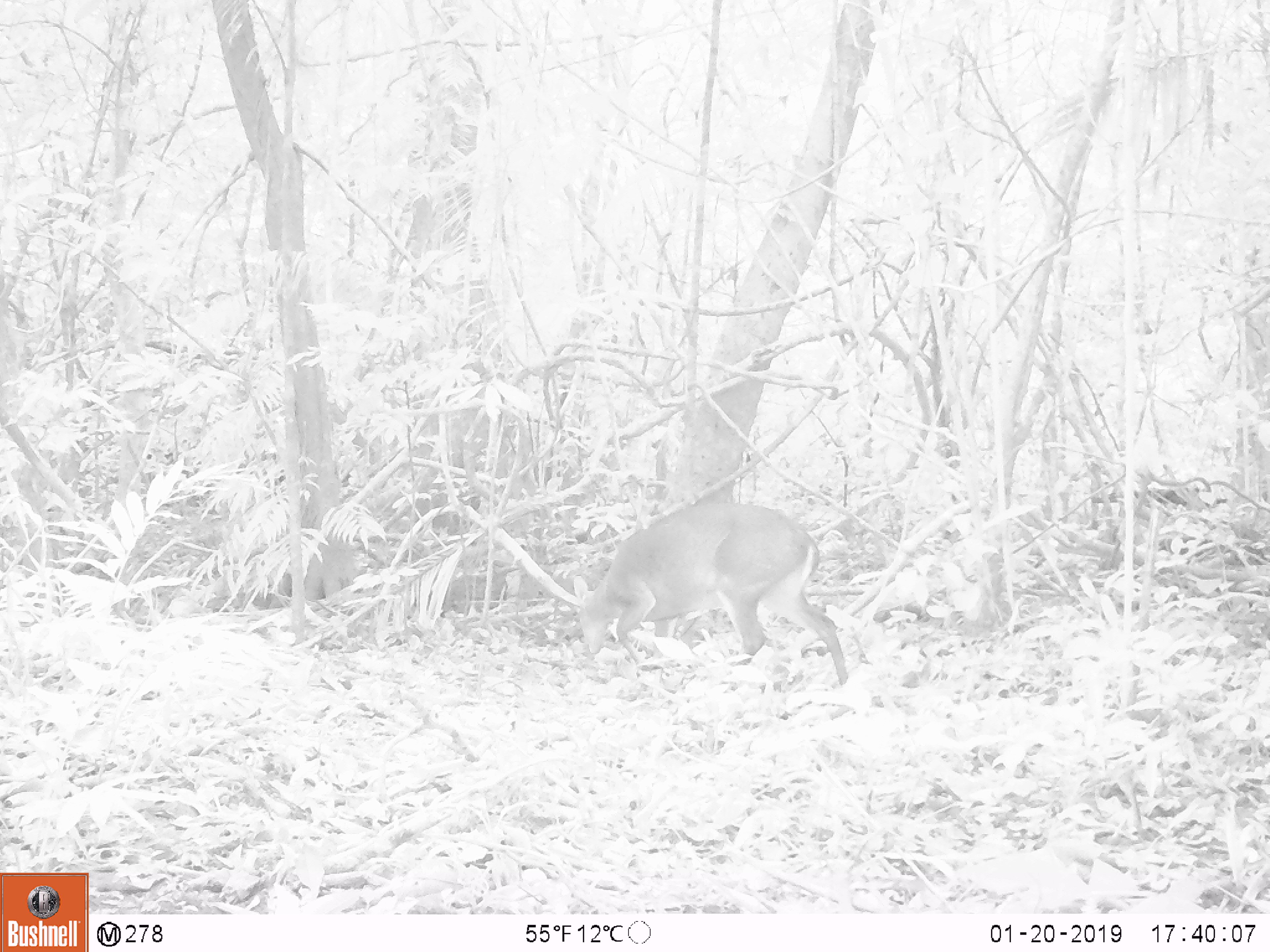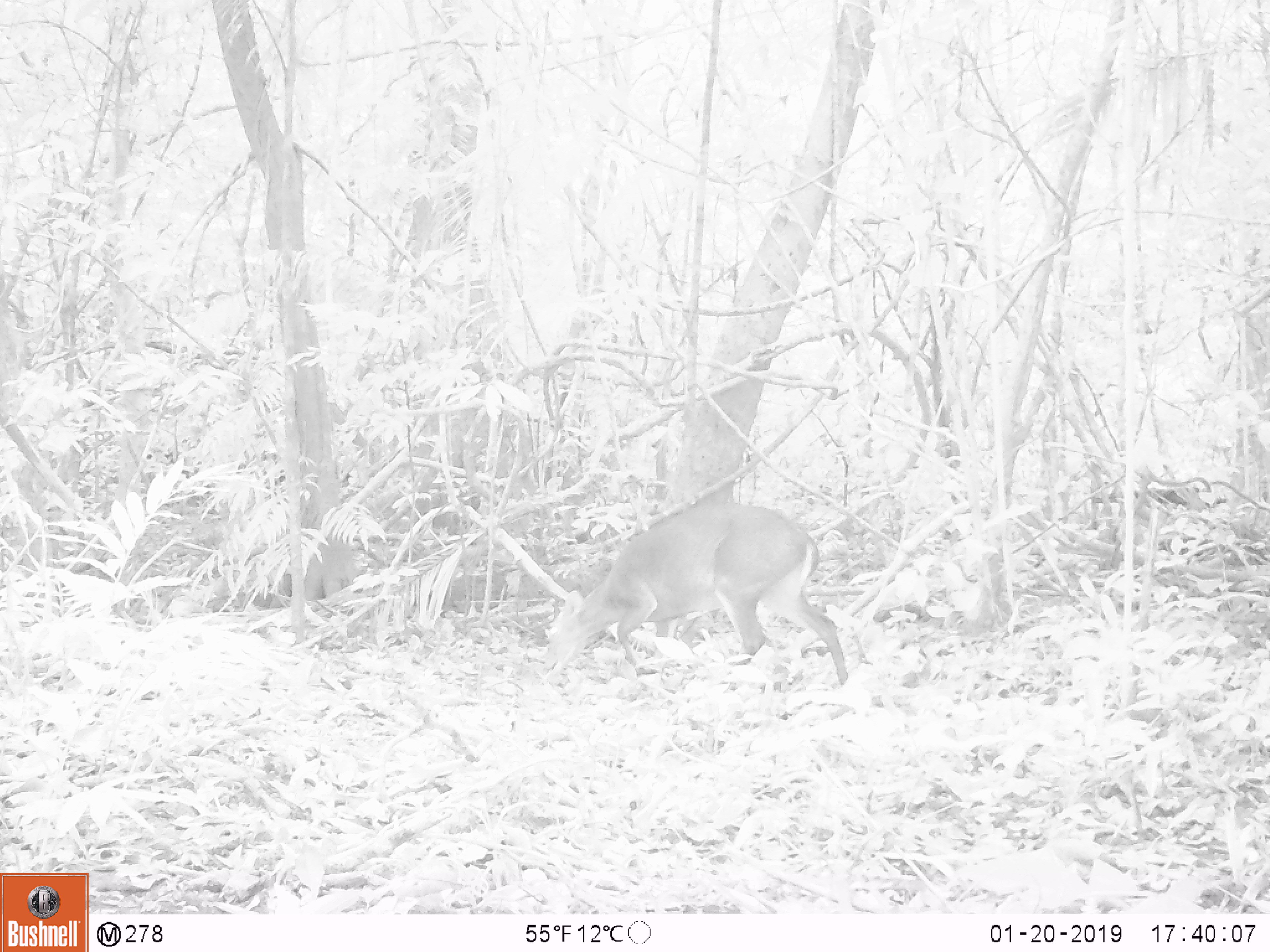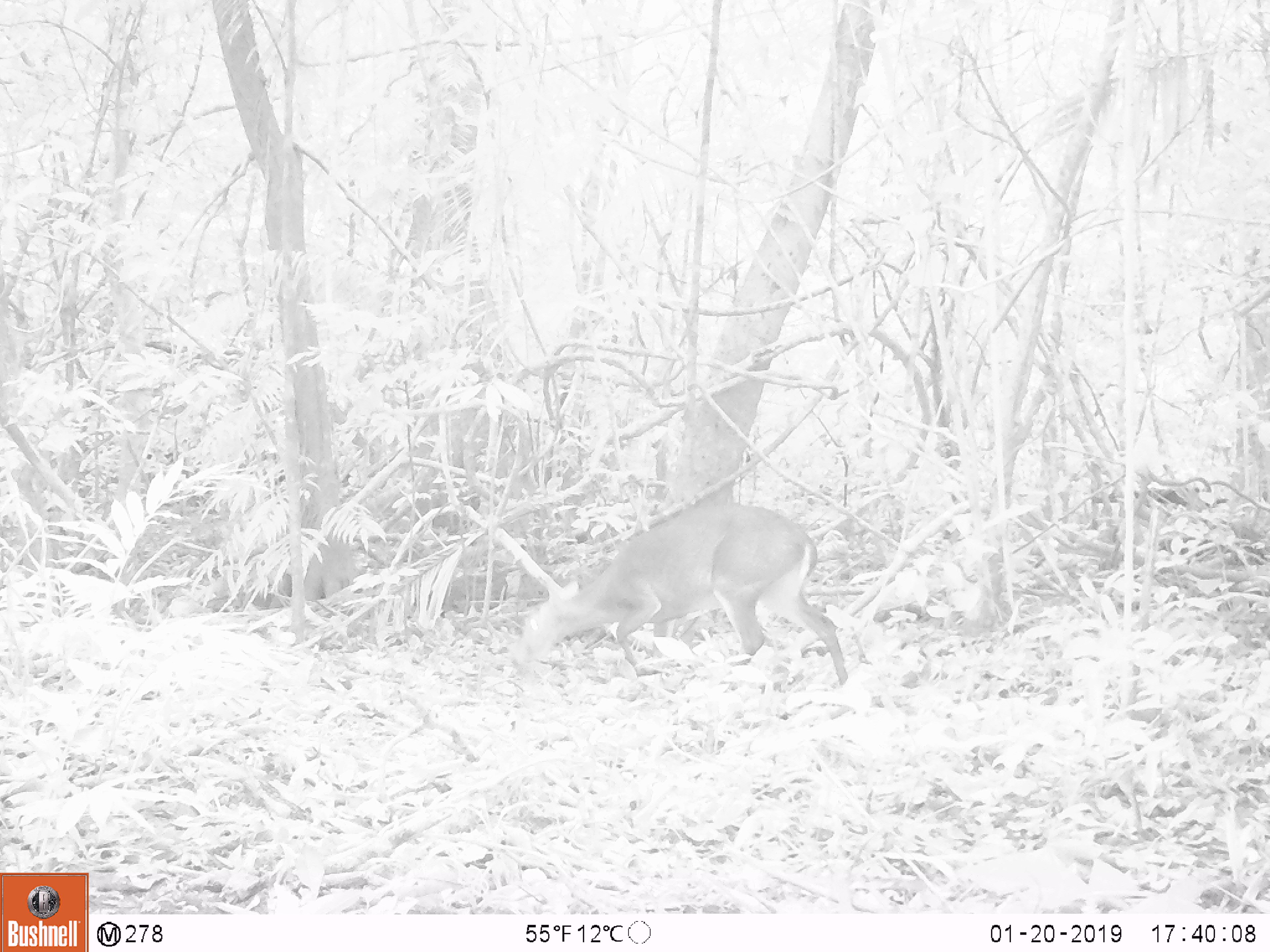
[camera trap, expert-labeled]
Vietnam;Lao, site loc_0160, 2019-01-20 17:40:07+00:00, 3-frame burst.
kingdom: Animalia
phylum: Chordata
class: Mammalia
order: Artiodactyla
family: Cervidae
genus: Muntiacus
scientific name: Muntiacus vuquangensis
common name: large-antlered muntjac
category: large antlered muntjac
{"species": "large antlered muntjac (large-antlered muntjac) (Muntiacus vuquangensis)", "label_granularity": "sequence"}